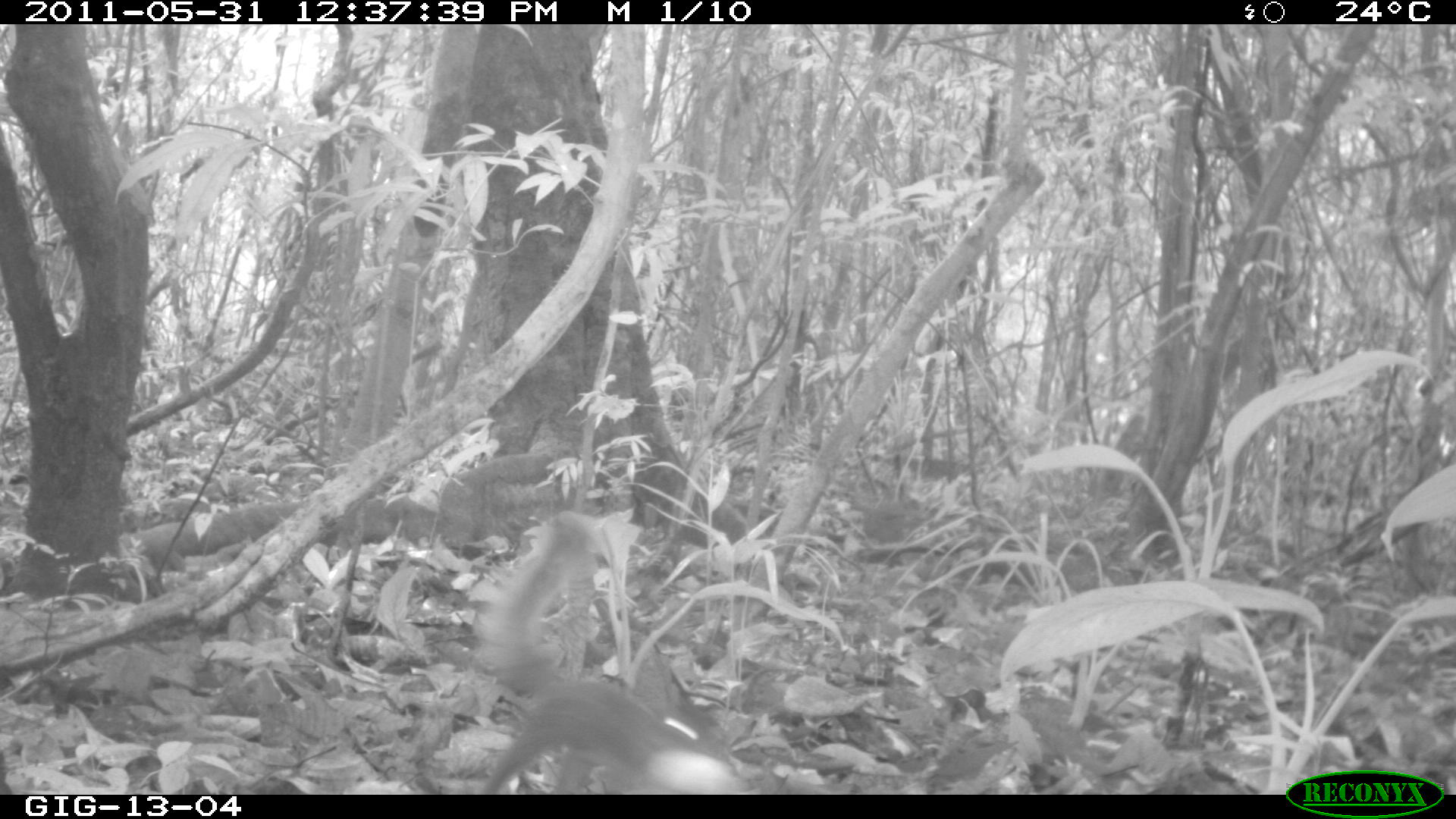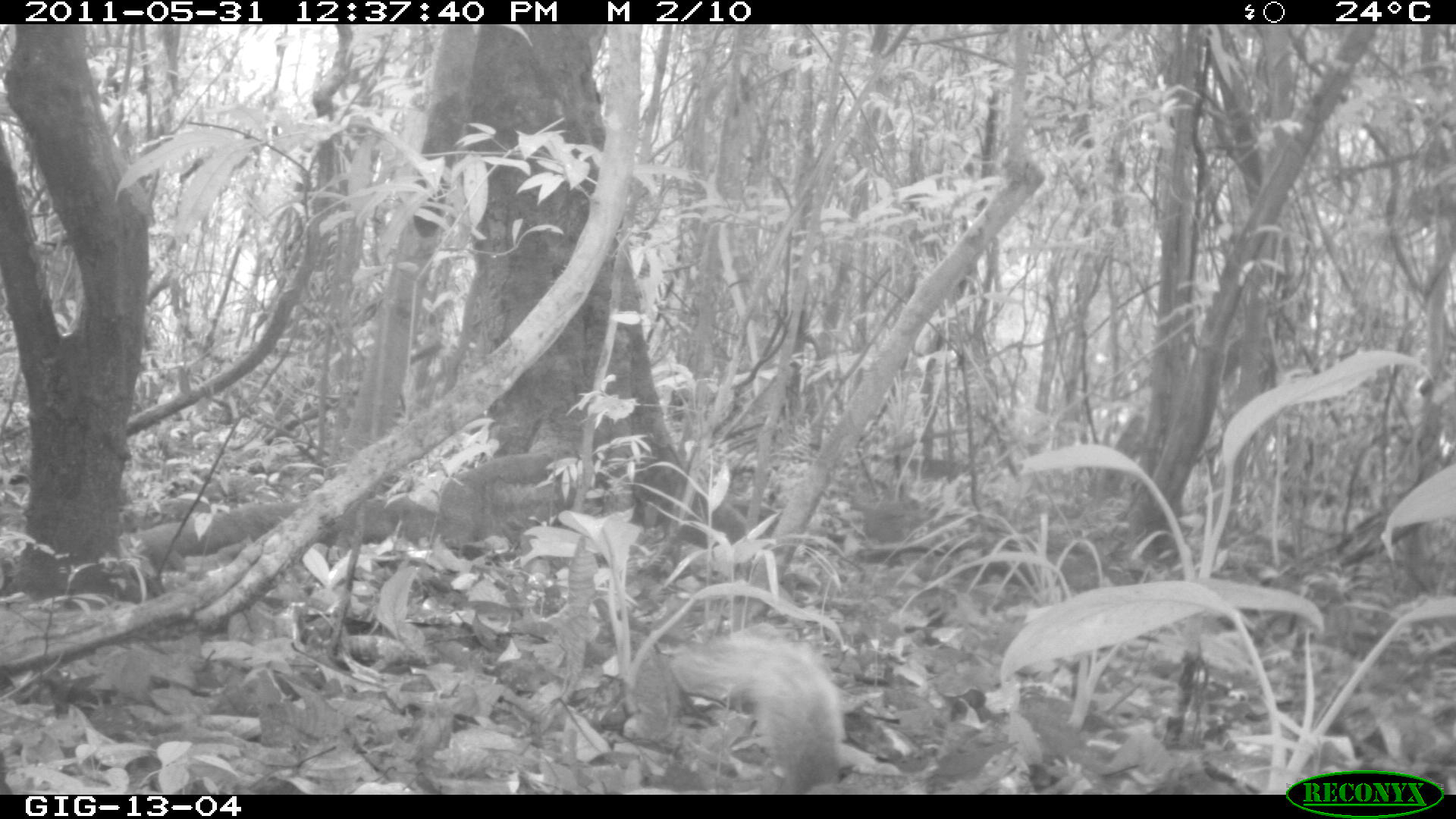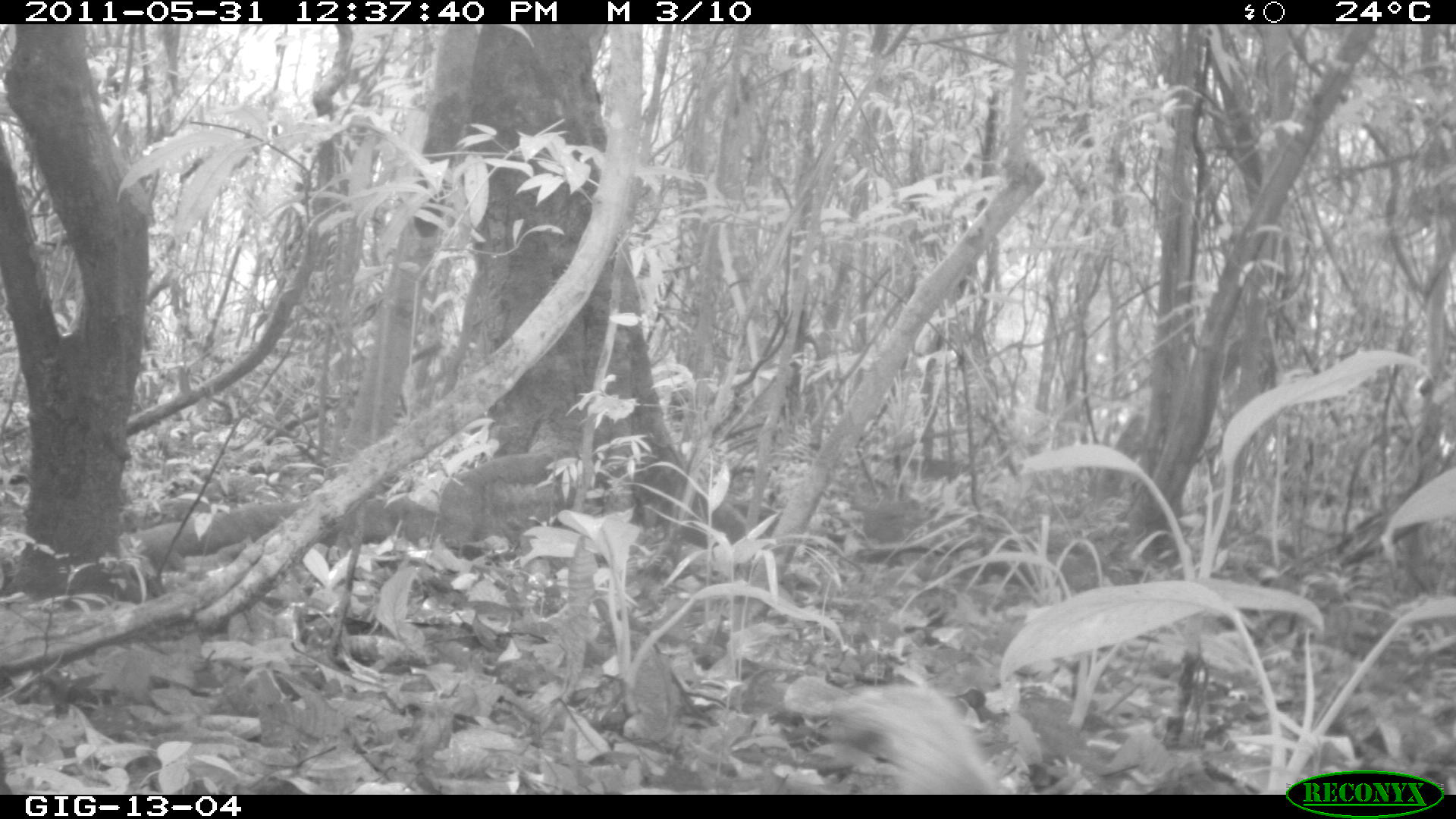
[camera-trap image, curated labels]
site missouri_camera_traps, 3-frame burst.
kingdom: Animalia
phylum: Chordata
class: Mammalia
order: Rodentia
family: Sciuridae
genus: Tamiasciurus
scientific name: Tamiasciurus hudsonicus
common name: red squirrel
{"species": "red squirrel (Tamiasciurus hudsonicus)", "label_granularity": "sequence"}